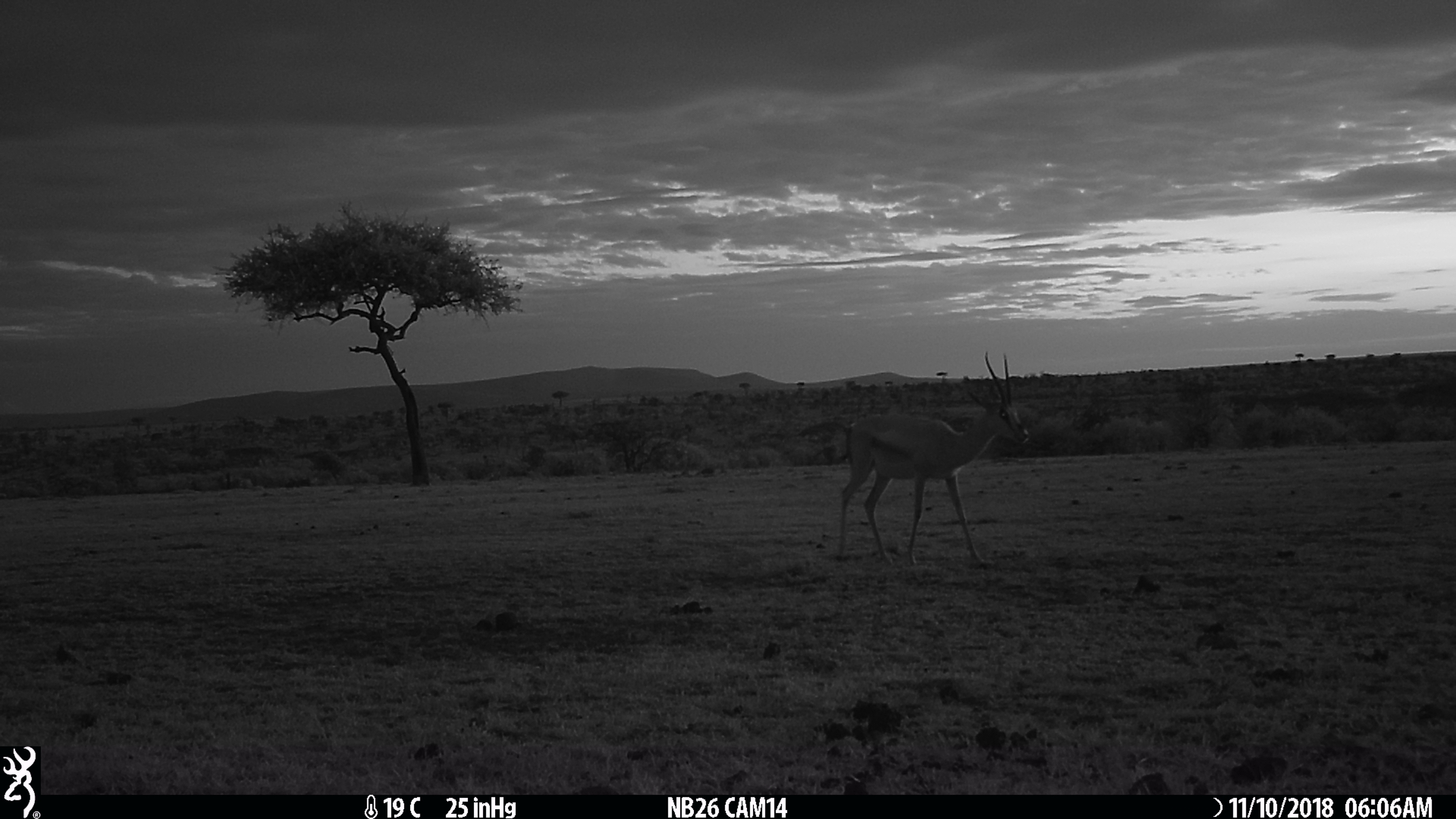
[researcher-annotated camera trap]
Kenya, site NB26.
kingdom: Animalia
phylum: Chordata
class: Mammalia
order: Artiodactyla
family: Bovidae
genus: Nanger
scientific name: Nanger granti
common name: grant's gazelle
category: gazelle grants